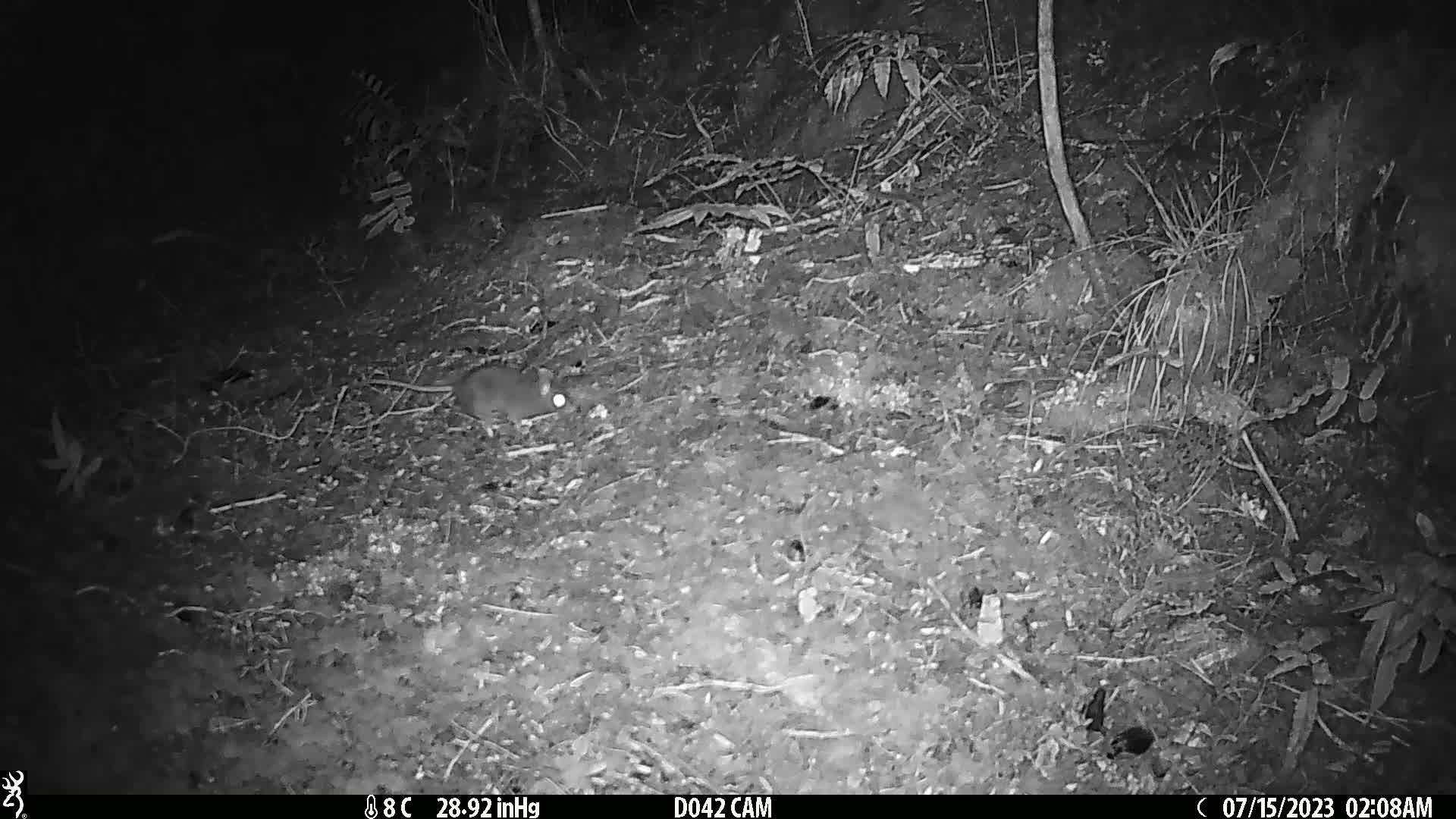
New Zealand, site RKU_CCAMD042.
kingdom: Animalia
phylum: Chordata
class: Mammalia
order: Rodentia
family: Muridae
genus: Rattus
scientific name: Rattus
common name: rat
Rat (Rattus).